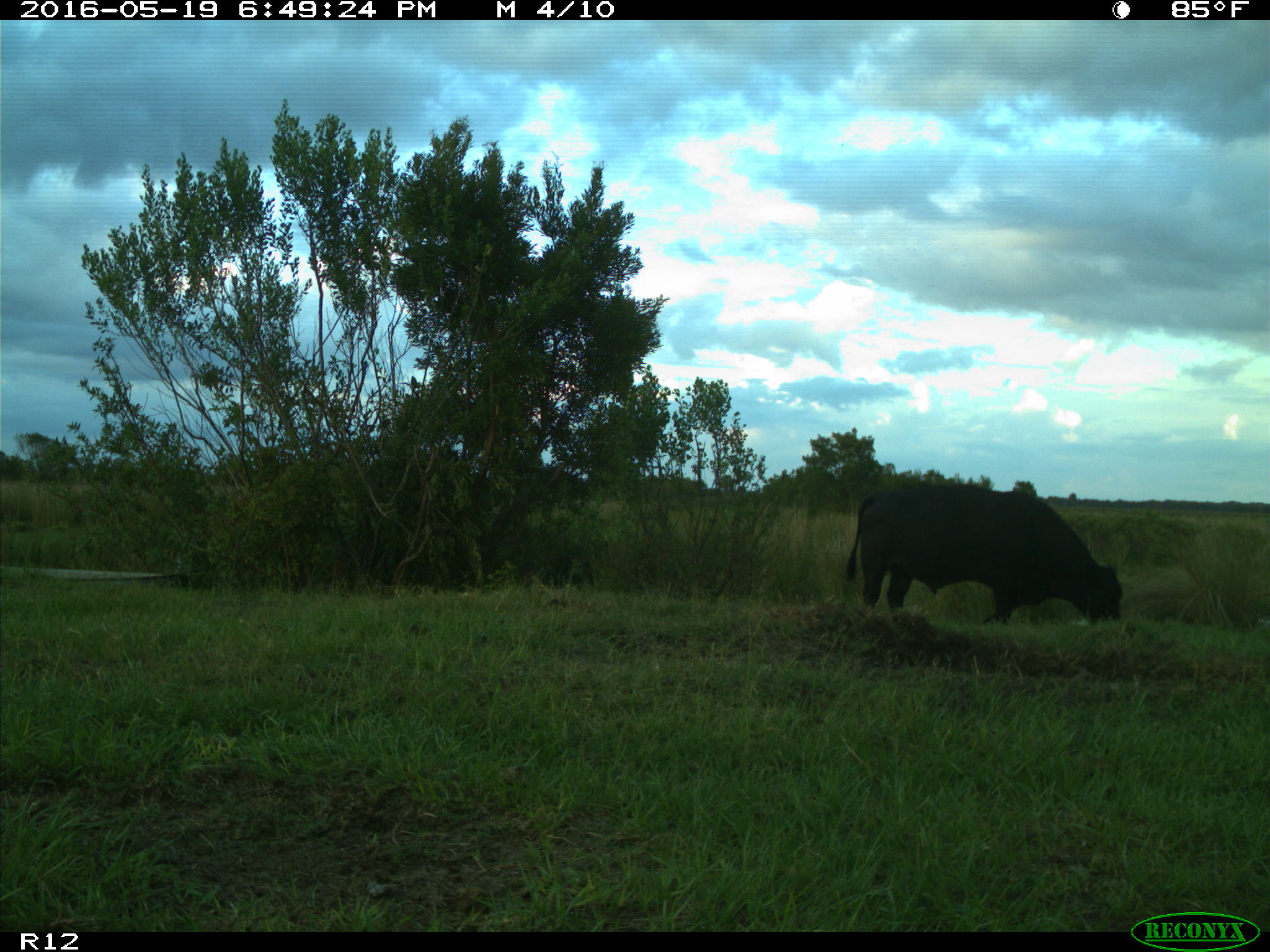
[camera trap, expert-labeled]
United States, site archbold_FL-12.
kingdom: Animalia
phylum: Chordata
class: Mammalia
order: Artiodactyla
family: Bovidae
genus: Bos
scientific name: Bos taurus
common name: domestic cow